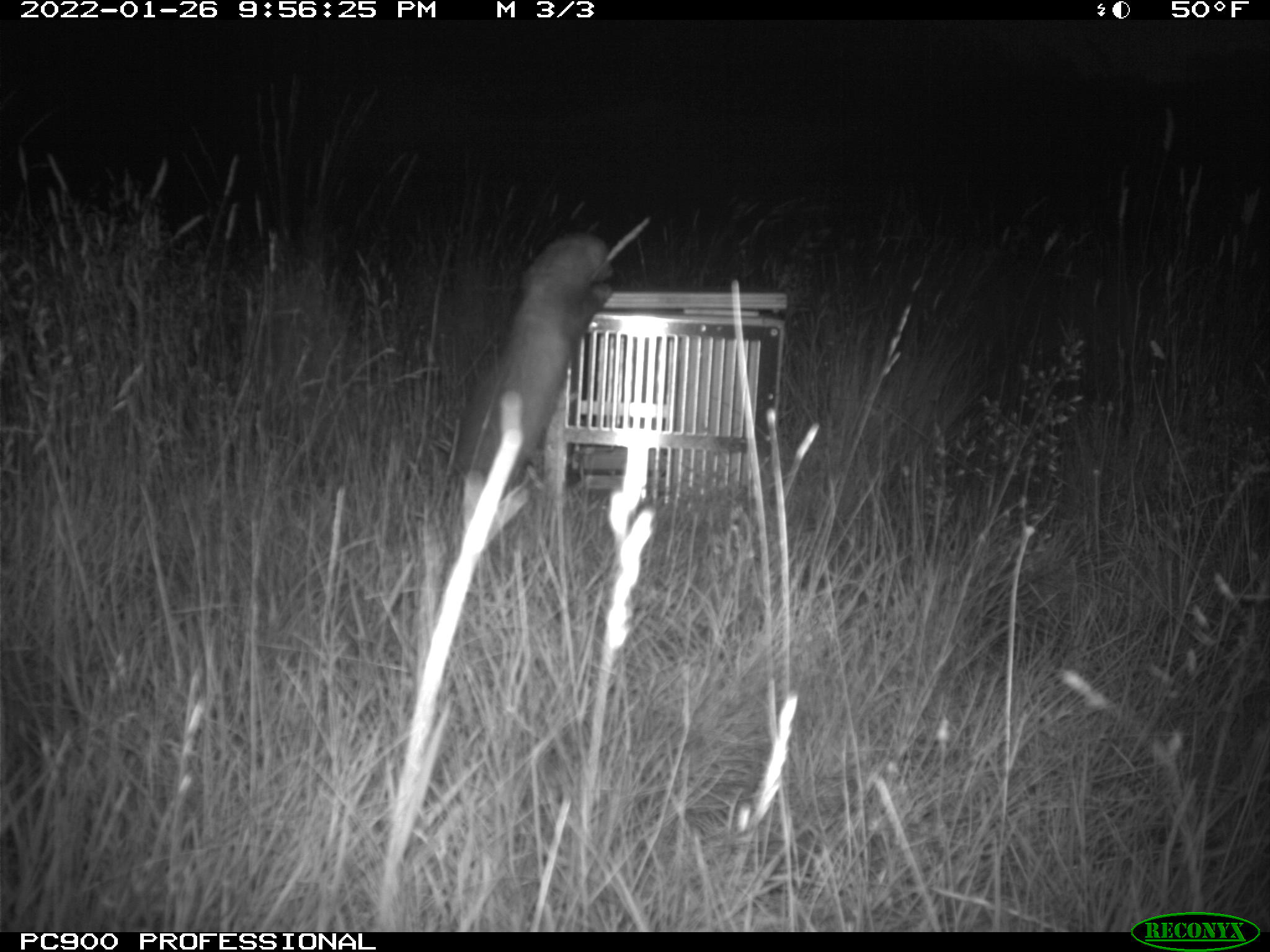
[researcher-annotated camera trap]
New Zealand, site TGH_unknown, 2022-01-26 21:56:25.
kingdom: Animalia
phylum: Chordata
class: Mammalia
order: Carnivora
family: Mustelidae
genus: Mustela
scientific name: Mustela furo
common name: ferret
Ferret (Mustela furo).